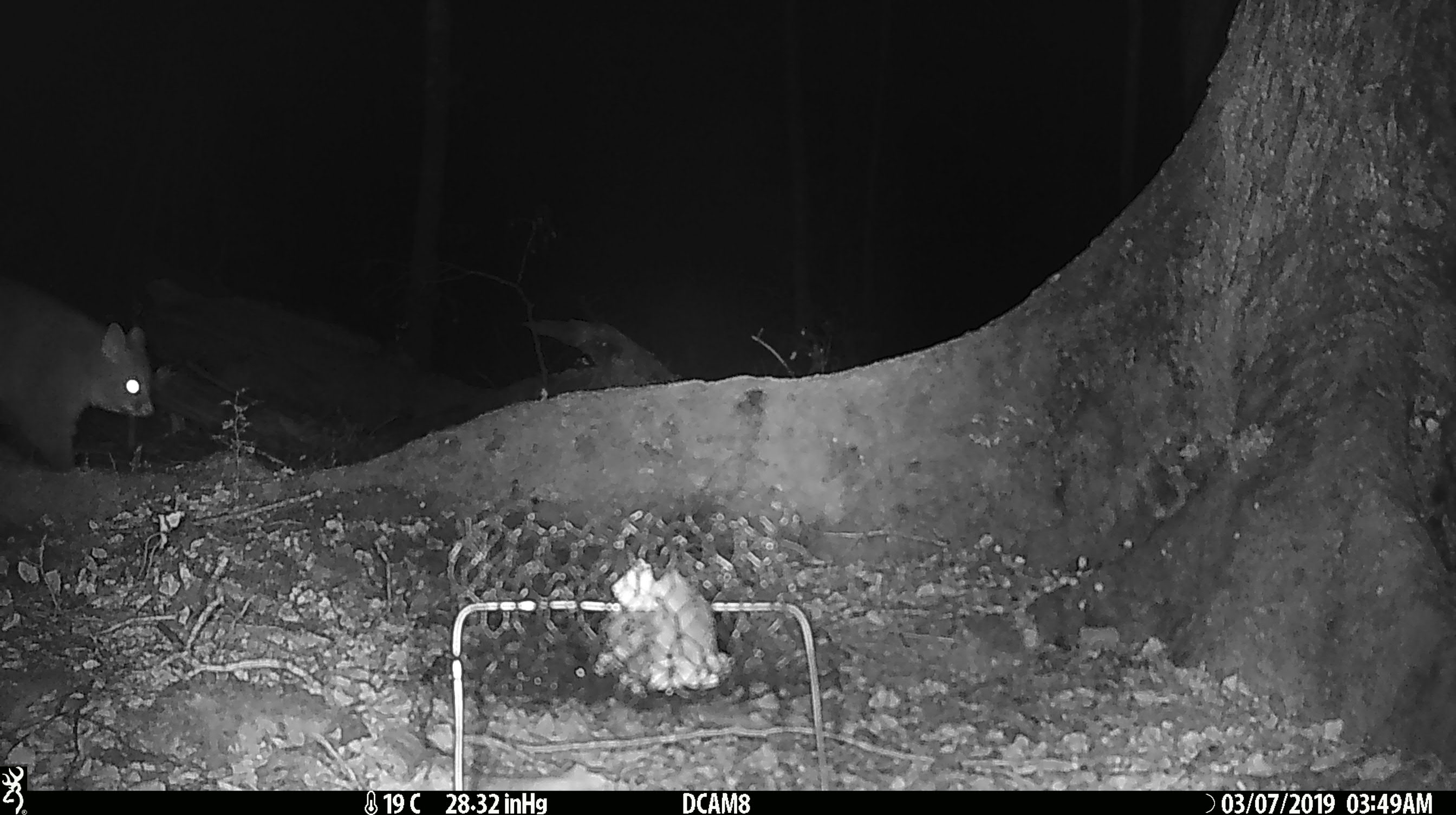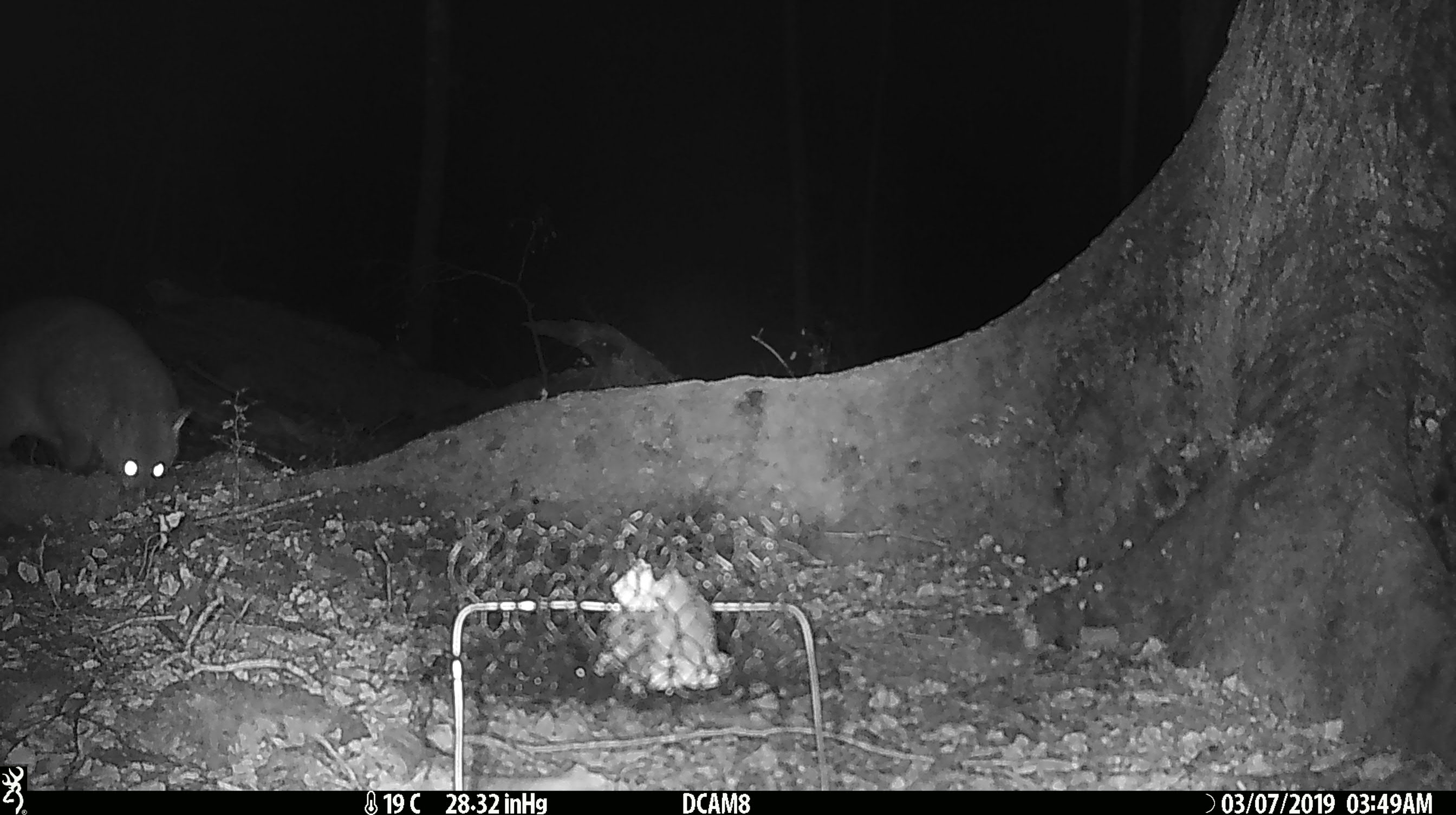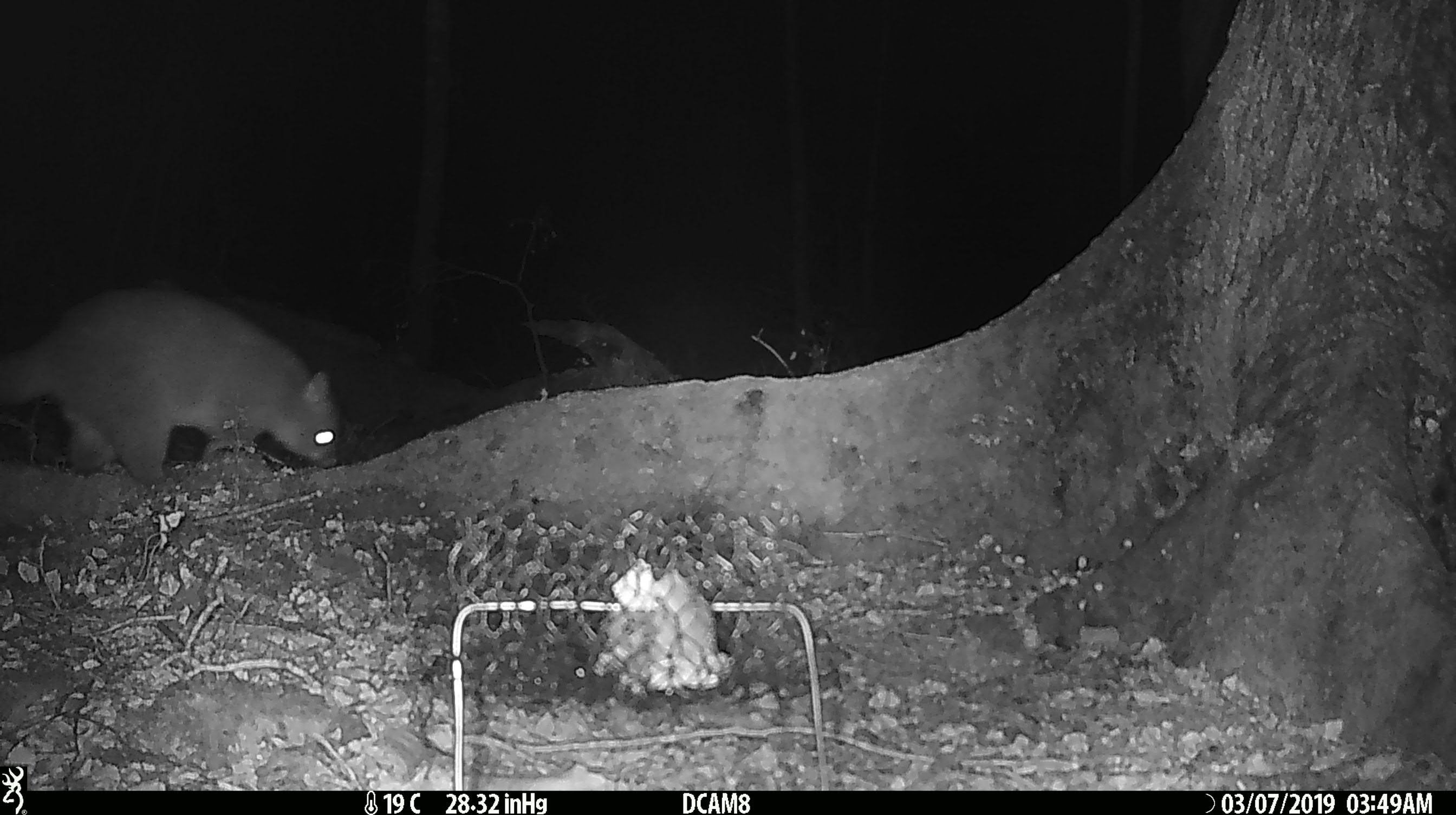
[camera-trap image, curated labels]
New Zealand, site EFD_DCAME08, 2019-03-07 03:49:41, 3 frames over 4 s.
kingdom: Animalia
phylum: Chordata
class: Mammalia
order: Diprotodontia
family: Phalangeridae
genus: Trichosurus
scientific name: Trichosurus vulpecula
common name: common brushtail possum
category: possum